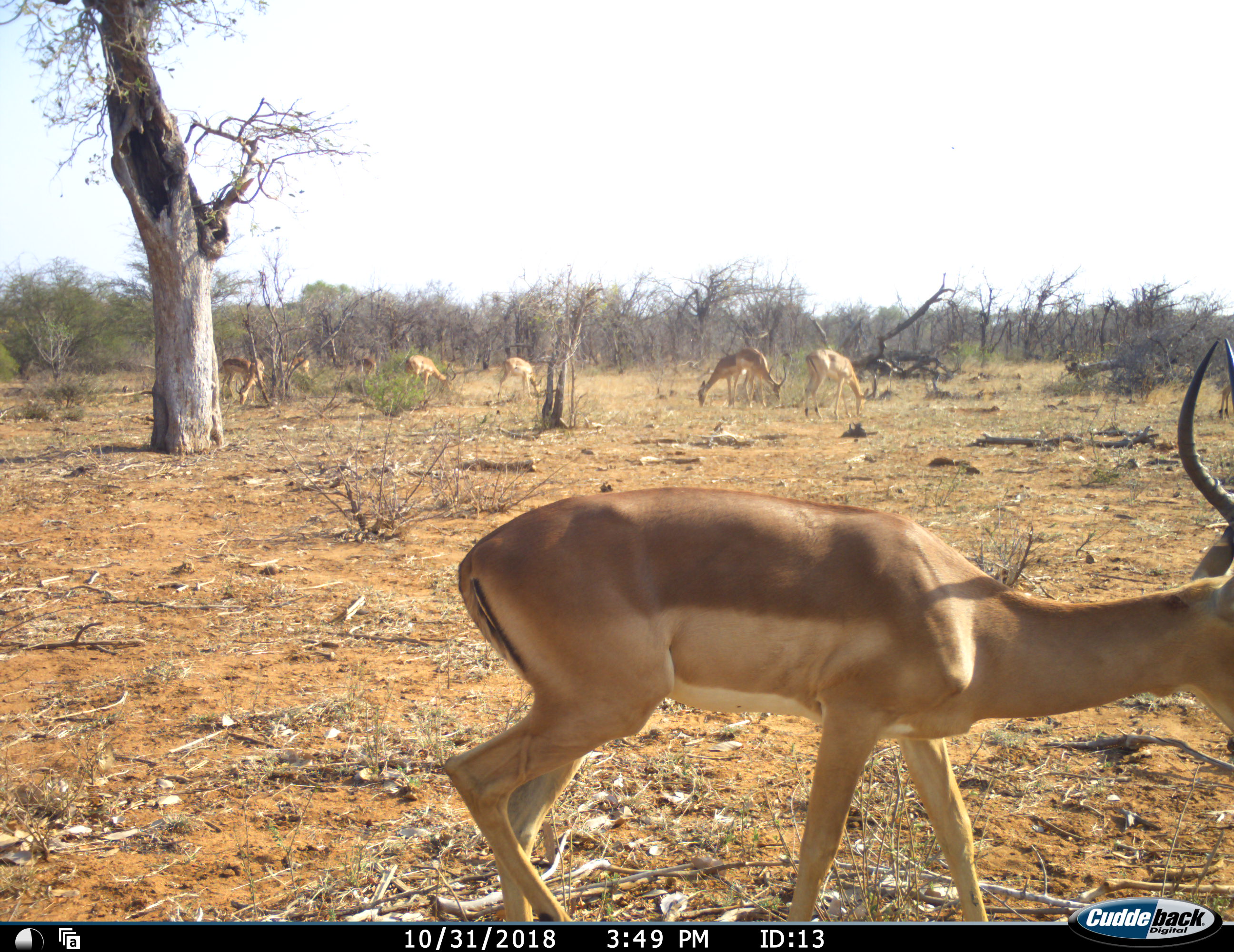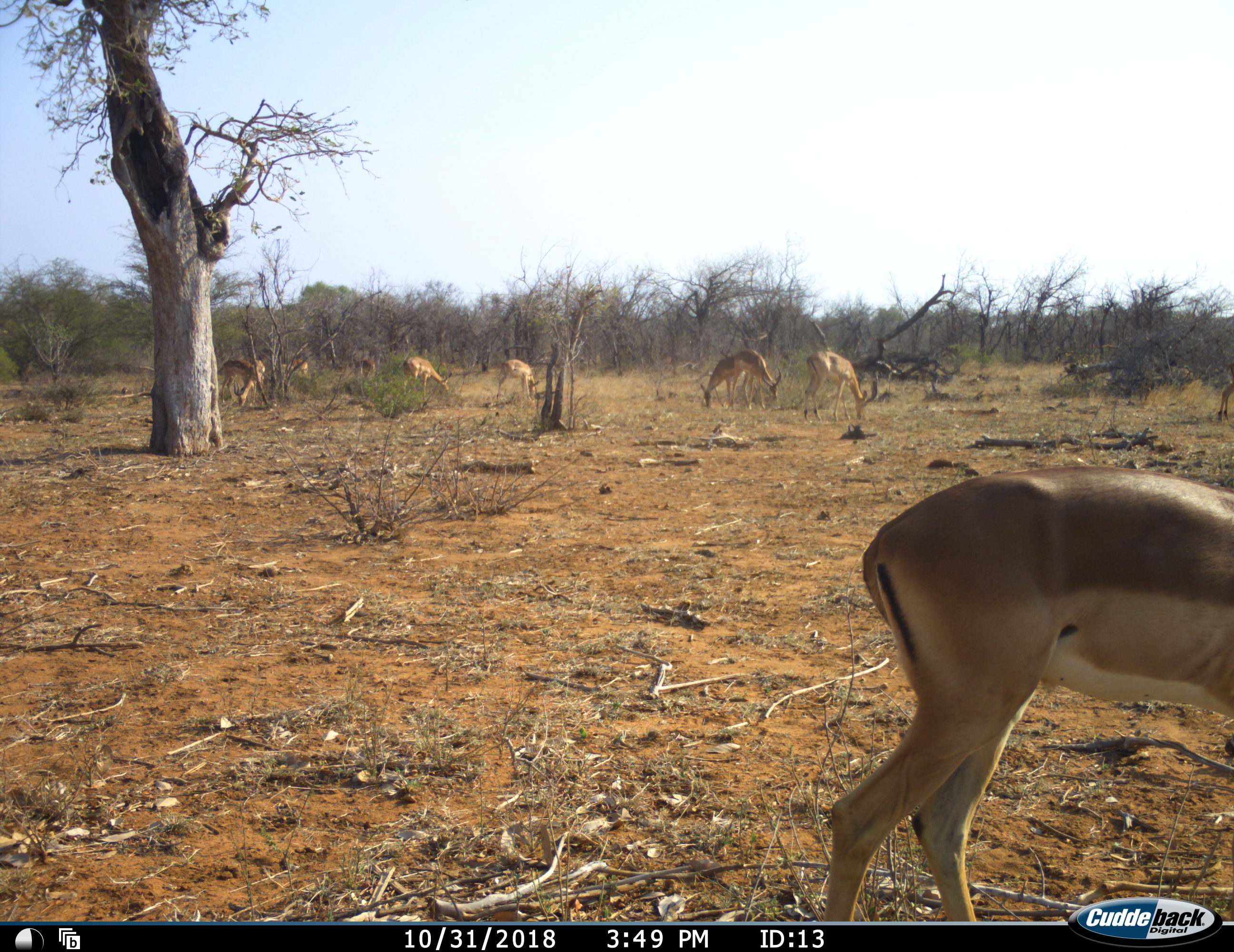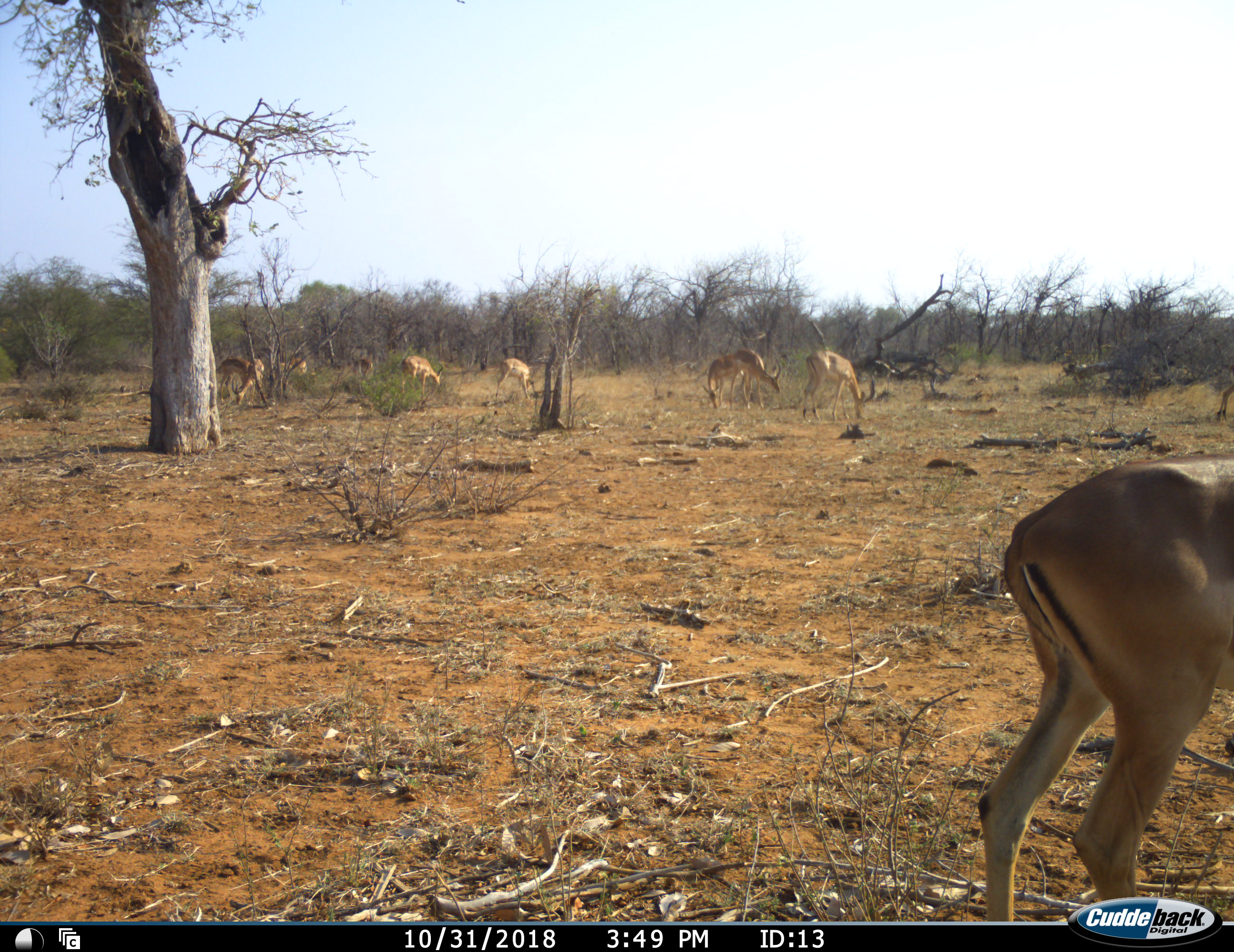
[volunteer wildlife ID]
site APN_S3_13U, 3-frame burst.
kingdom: Animalia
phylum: Chordata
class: Mammalia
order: Artiodactyla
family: Bovidae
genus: Aepyceros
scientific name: Aepyceros melampus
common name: impala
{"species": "impala (Aepyceros melampus)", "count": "10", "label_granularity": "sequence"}